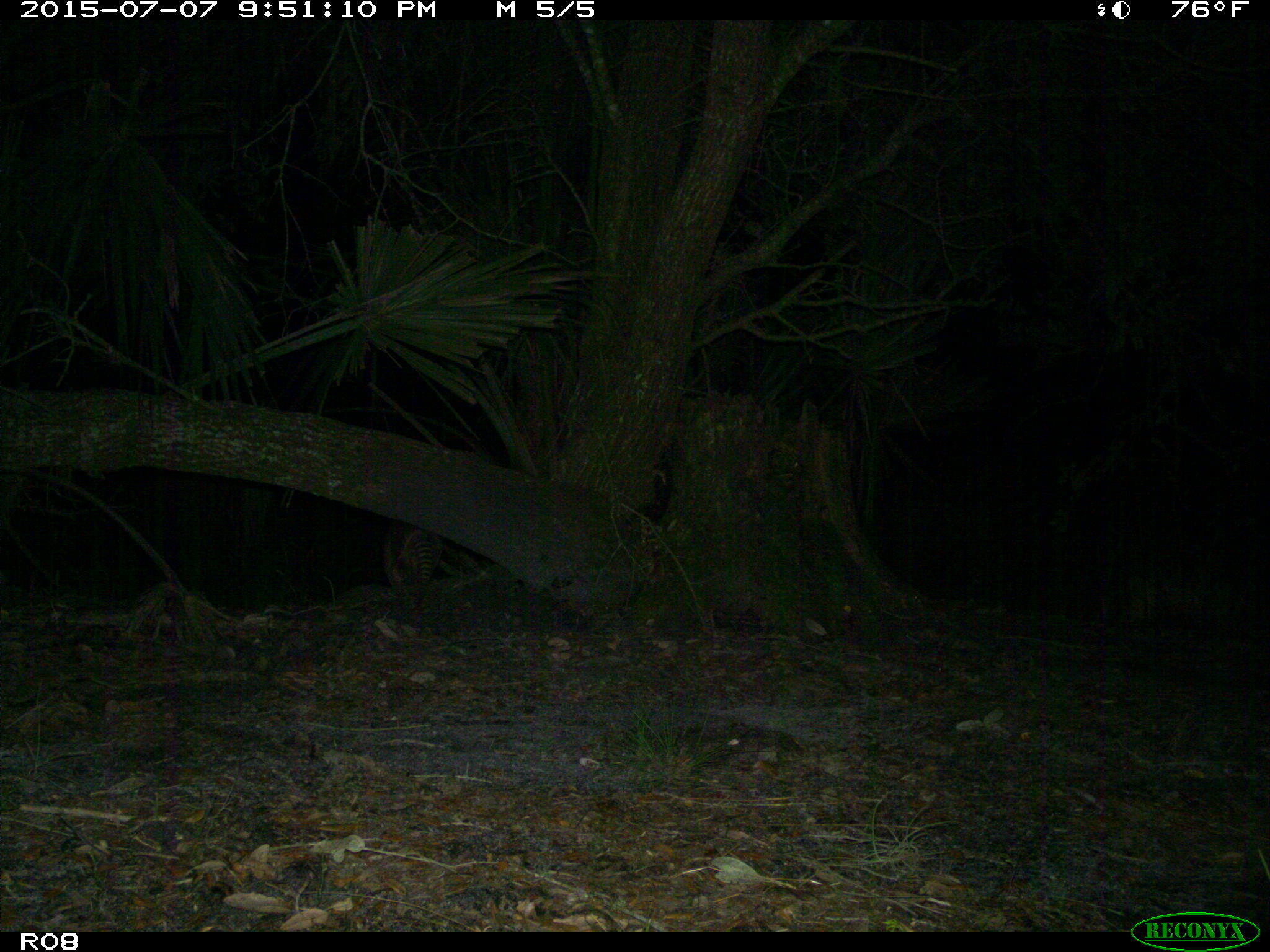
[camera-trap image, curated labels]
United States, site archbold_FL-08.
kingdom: Animalia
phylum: Chordata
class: Mammalia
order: Cingulata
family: Dasypodidae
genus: Dasypus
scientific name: Dasypus novemcinctus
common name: nine-banded armadillo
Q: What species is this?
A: Dasypus novemcinctus (nine-banded armadillo).